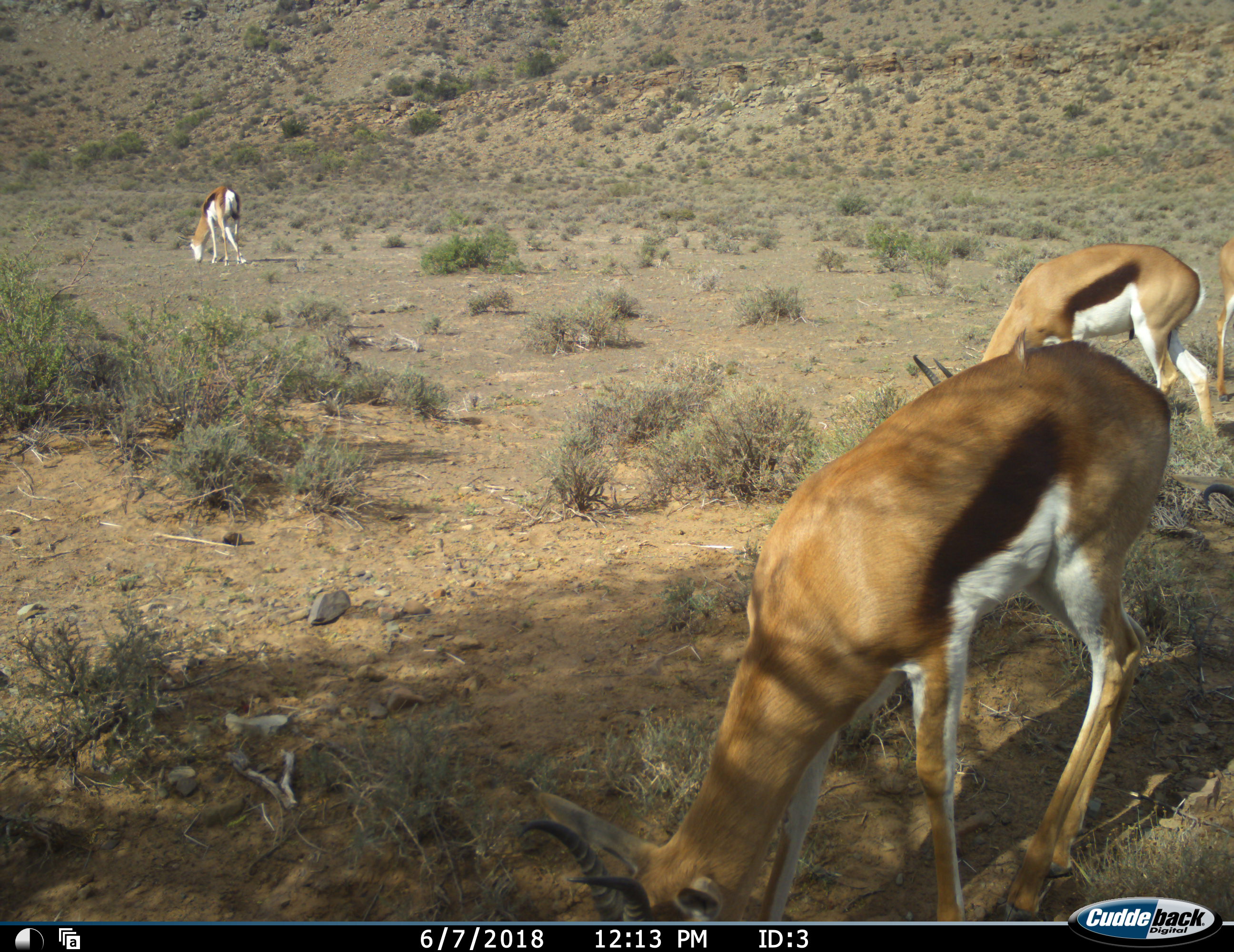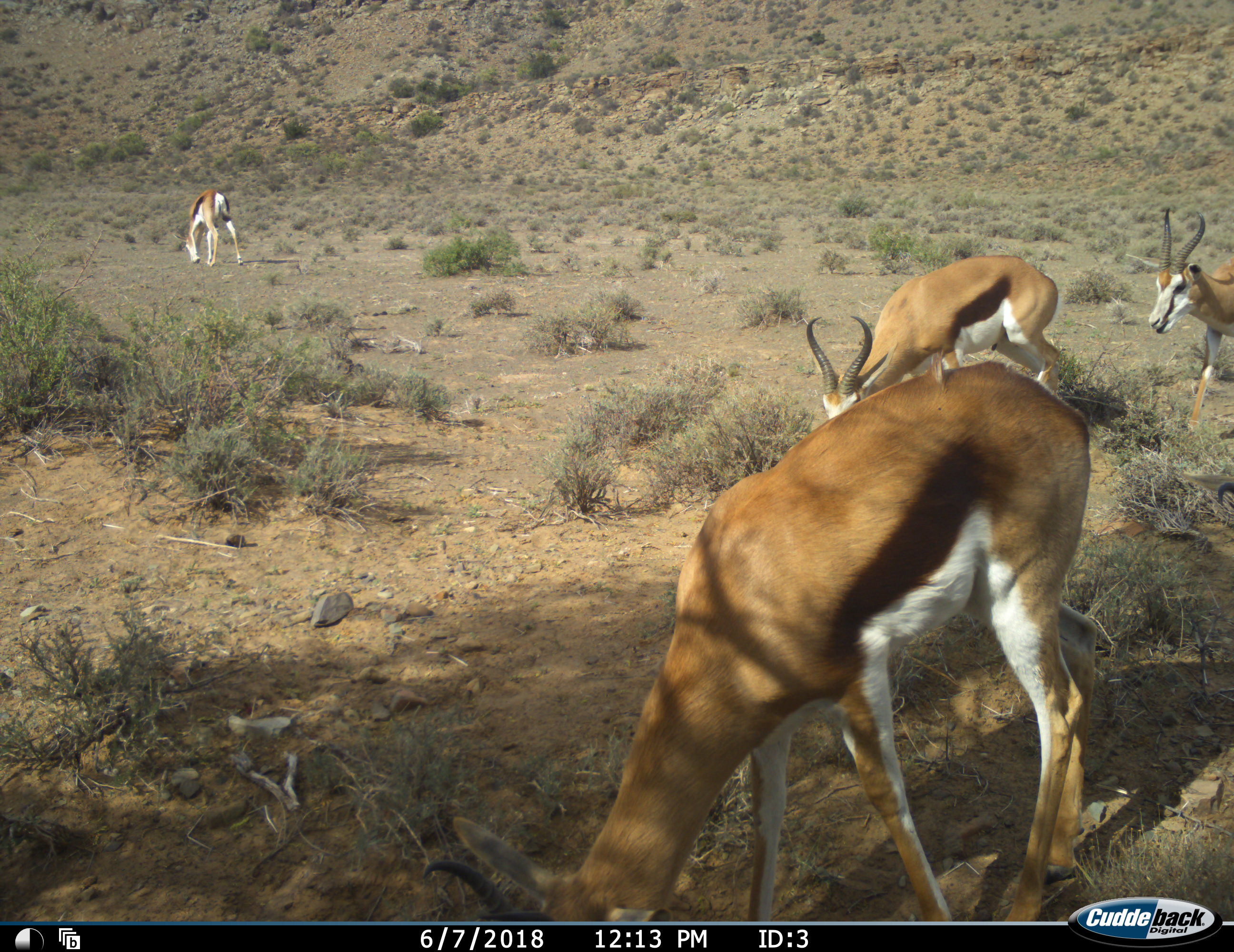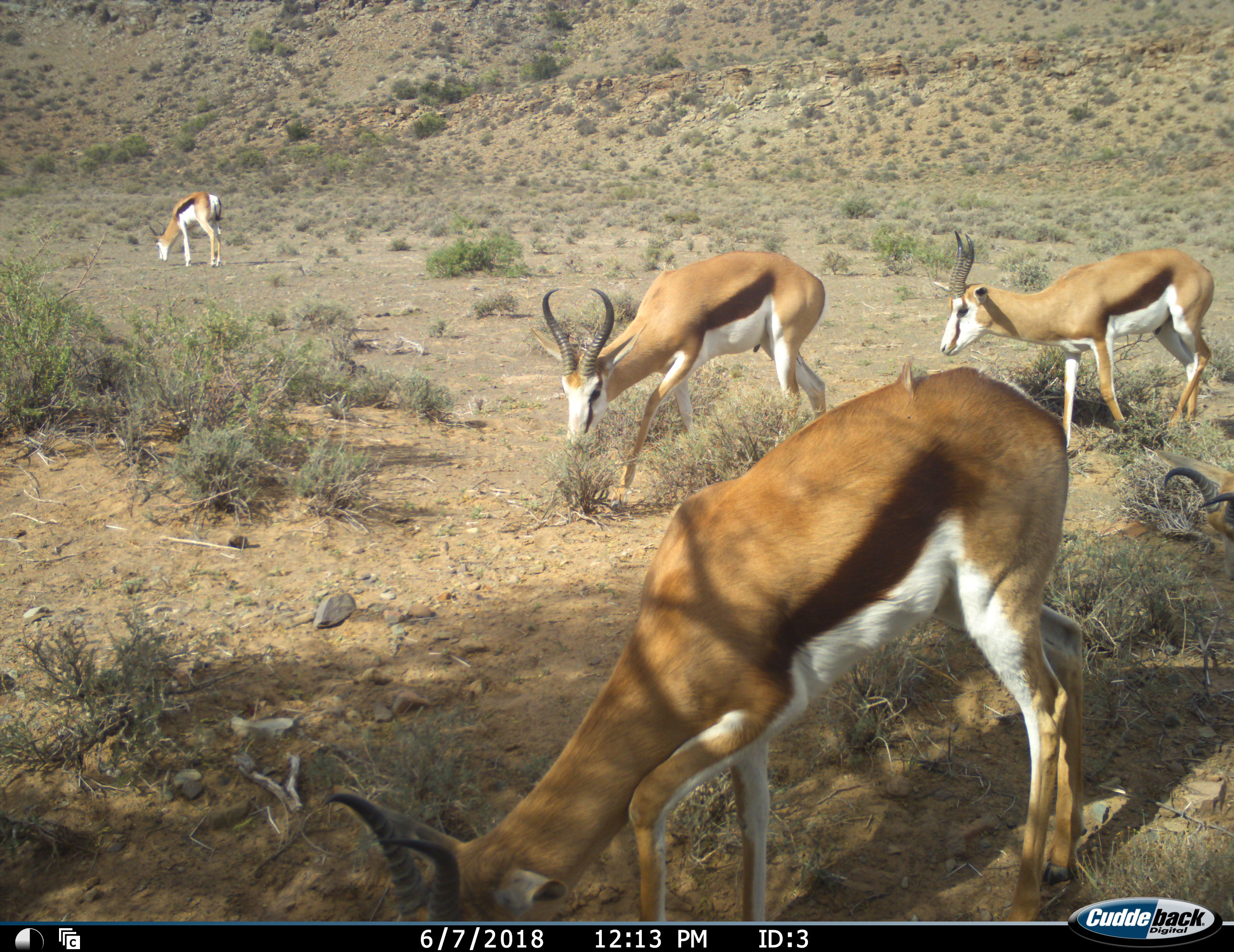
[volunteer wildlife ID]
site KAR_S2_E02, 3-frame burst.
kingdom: Animalia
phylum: Chordata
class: Mammalia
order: Artiodactyla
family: Bovidae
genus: Antidorcas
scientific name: Antidorcas marsupialis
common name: springbok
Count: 4.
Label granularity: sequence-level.